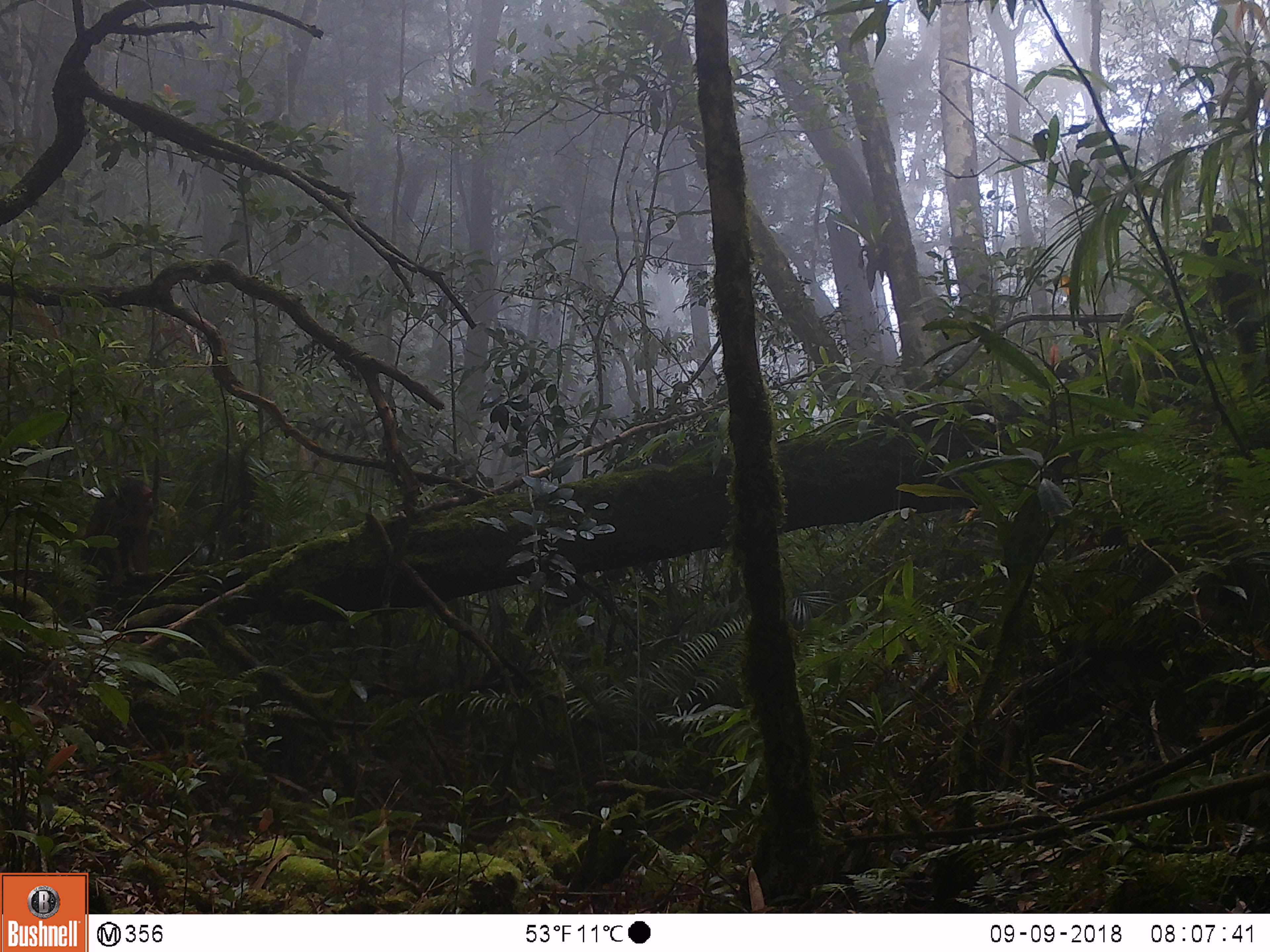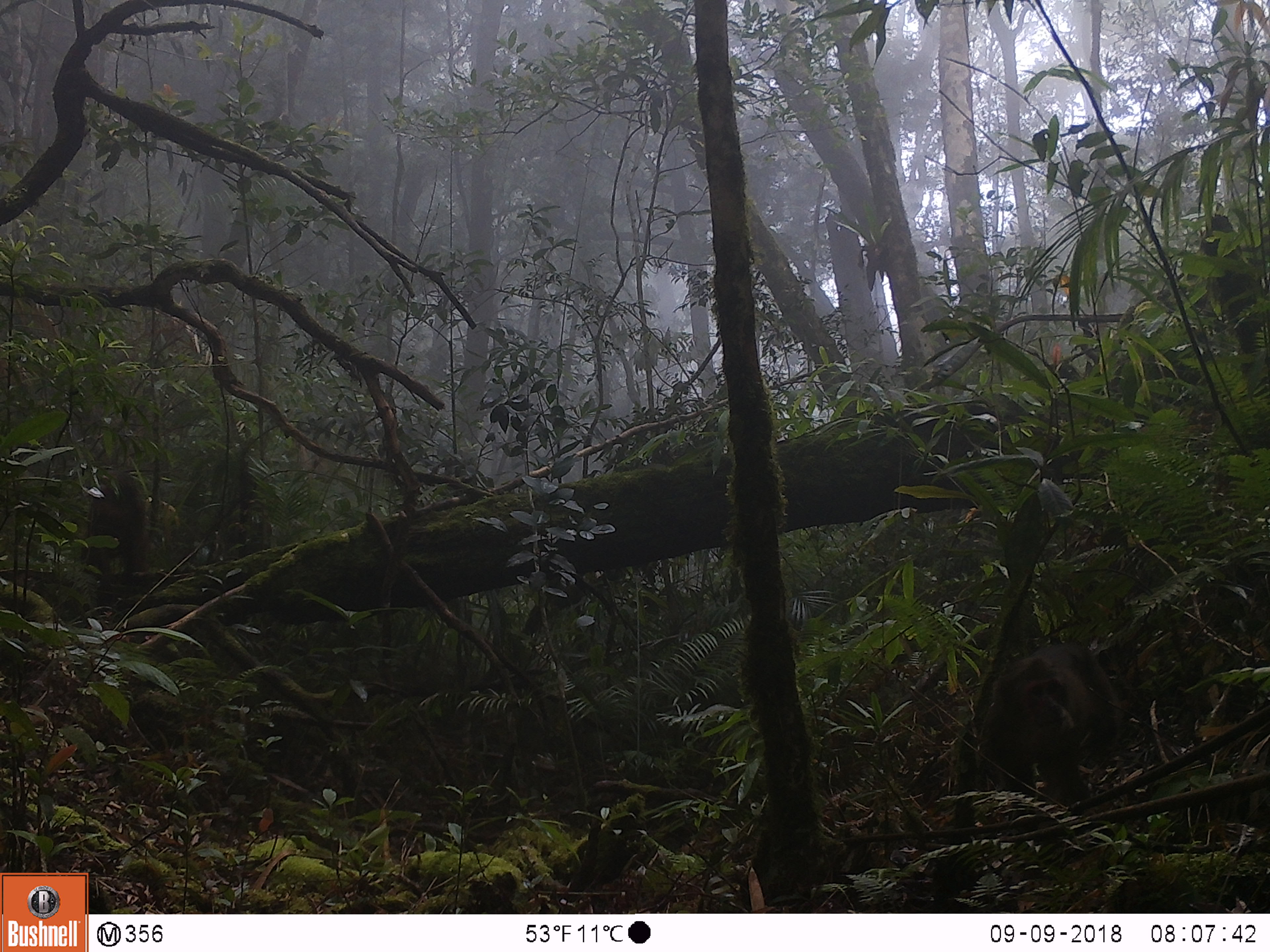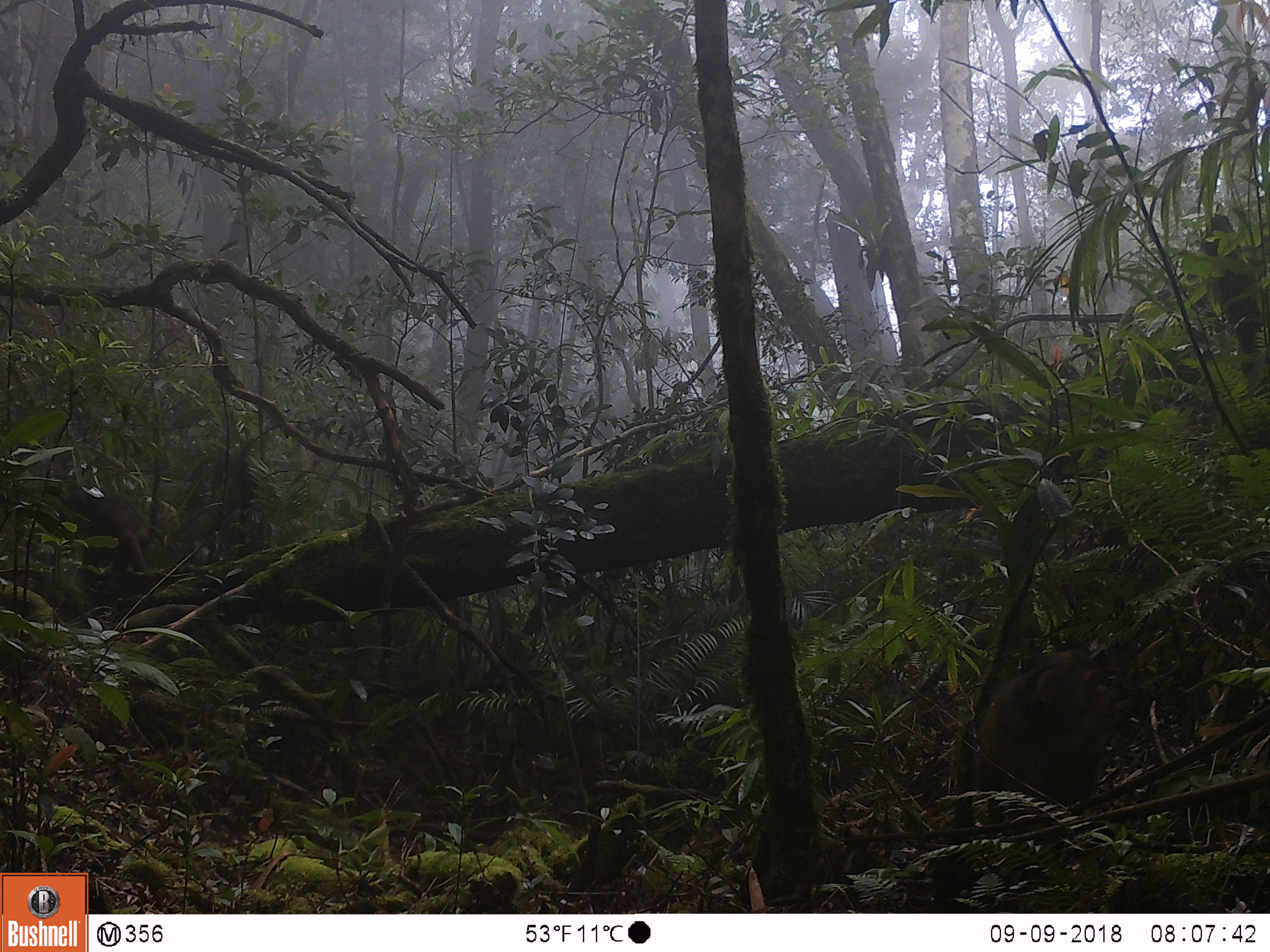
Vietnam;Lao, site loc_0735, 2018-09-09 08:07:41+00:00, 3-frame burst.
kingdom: Animalia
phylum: Chordata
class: Mammalia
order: Primates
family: Cercopithecidae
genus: Macaca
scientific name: Macaca arctoides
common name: stump-tailed macaque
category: stump tailed macaque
Stump tailed macaque (stump-tailed macaque) (Macaca arctoides). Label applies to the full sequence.